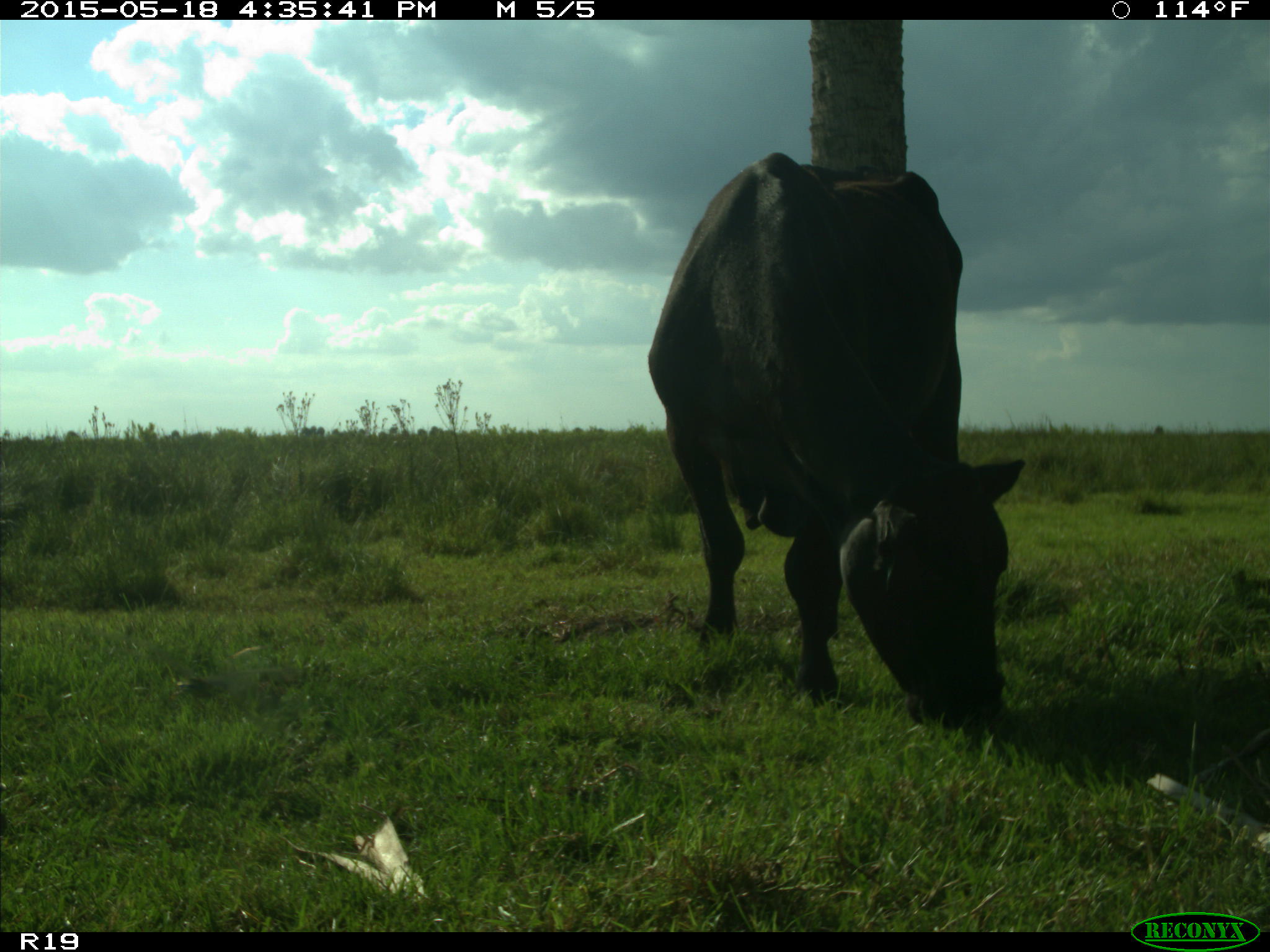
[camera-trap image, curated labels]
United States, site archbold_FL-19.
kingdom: Animalia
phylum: Chordata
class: Mammalia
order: Artiodactyla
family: Bovidae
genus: Bos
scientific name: Bos taurus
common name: domestic cow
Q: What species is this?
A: Bos taurus (domestic cow).